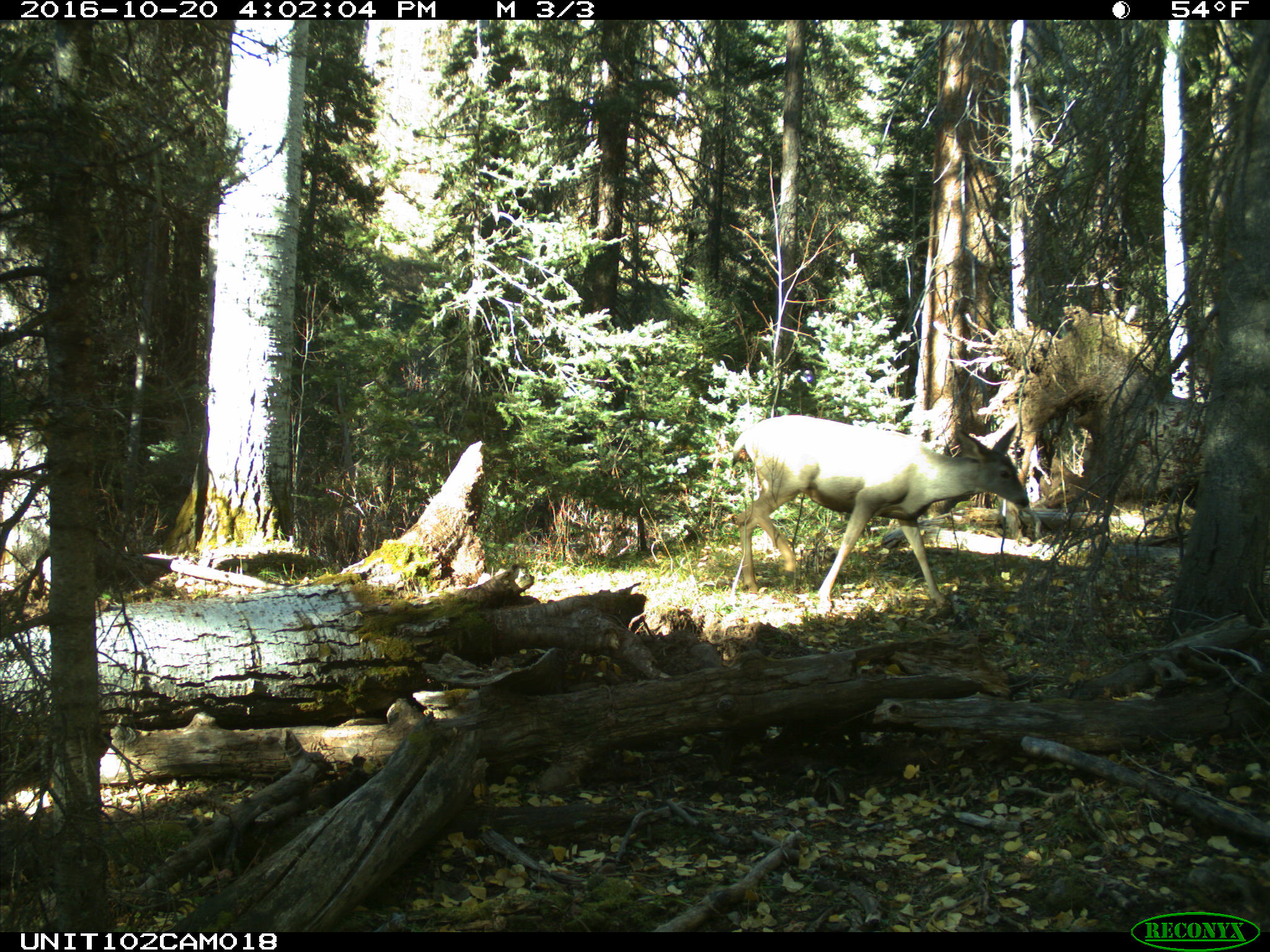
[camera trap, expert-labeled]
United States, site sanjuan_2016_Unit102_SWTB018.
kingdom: Animalia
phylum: Chordata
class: Mammalia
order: Artiodactyla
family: Cervidae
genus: Odocoileus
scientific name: Odocoileus hemionus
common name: mule deer